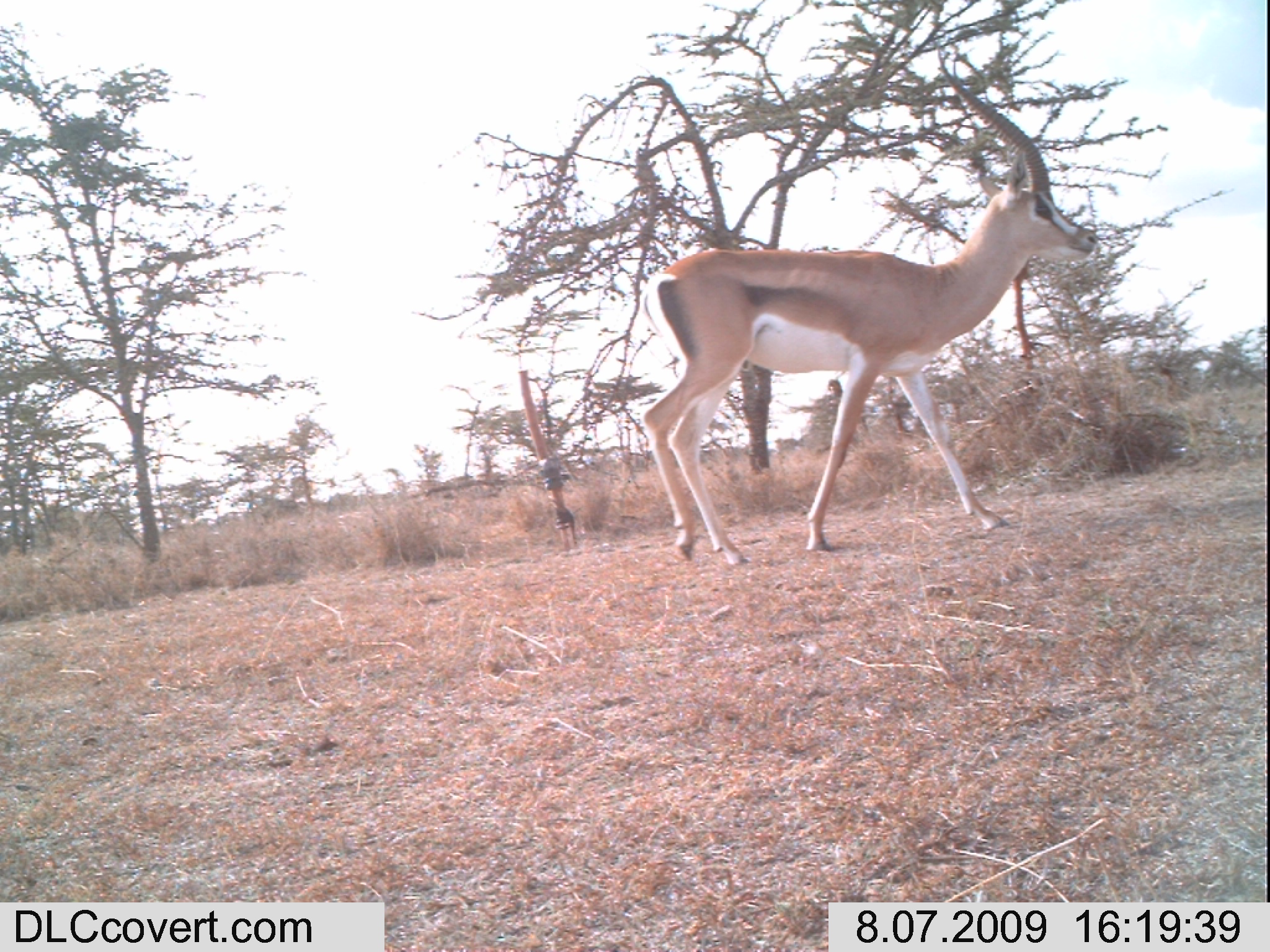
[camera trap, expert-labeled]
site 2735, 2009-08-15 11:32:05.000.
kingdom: Animalia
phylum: Chordata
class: Mammalia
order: Artiodactyla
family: Bovidae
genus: Nanger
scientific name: Nanger granti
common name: grant's gazelle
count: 1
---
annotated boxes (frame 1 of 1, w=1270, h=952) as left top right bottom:
nanger granti: 633 40 1097 562